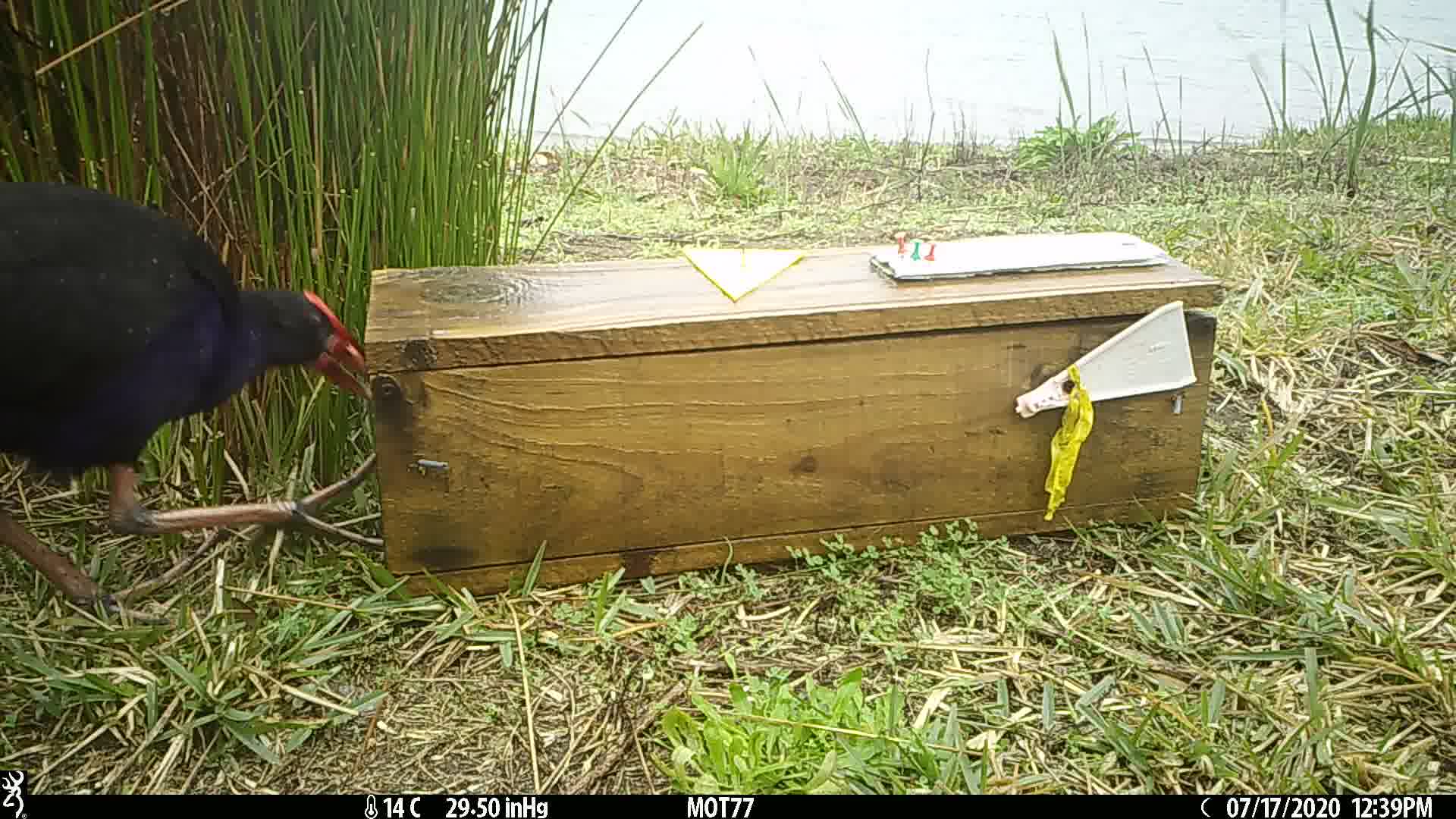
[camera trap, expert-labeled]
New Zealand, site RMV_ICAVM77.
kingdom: Animalia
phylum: Chordata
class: Aves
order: Gruiformes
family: Rallidae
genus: Porphyrio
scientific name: Porphyrio melanotus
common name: australasian swamphen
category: pukeko